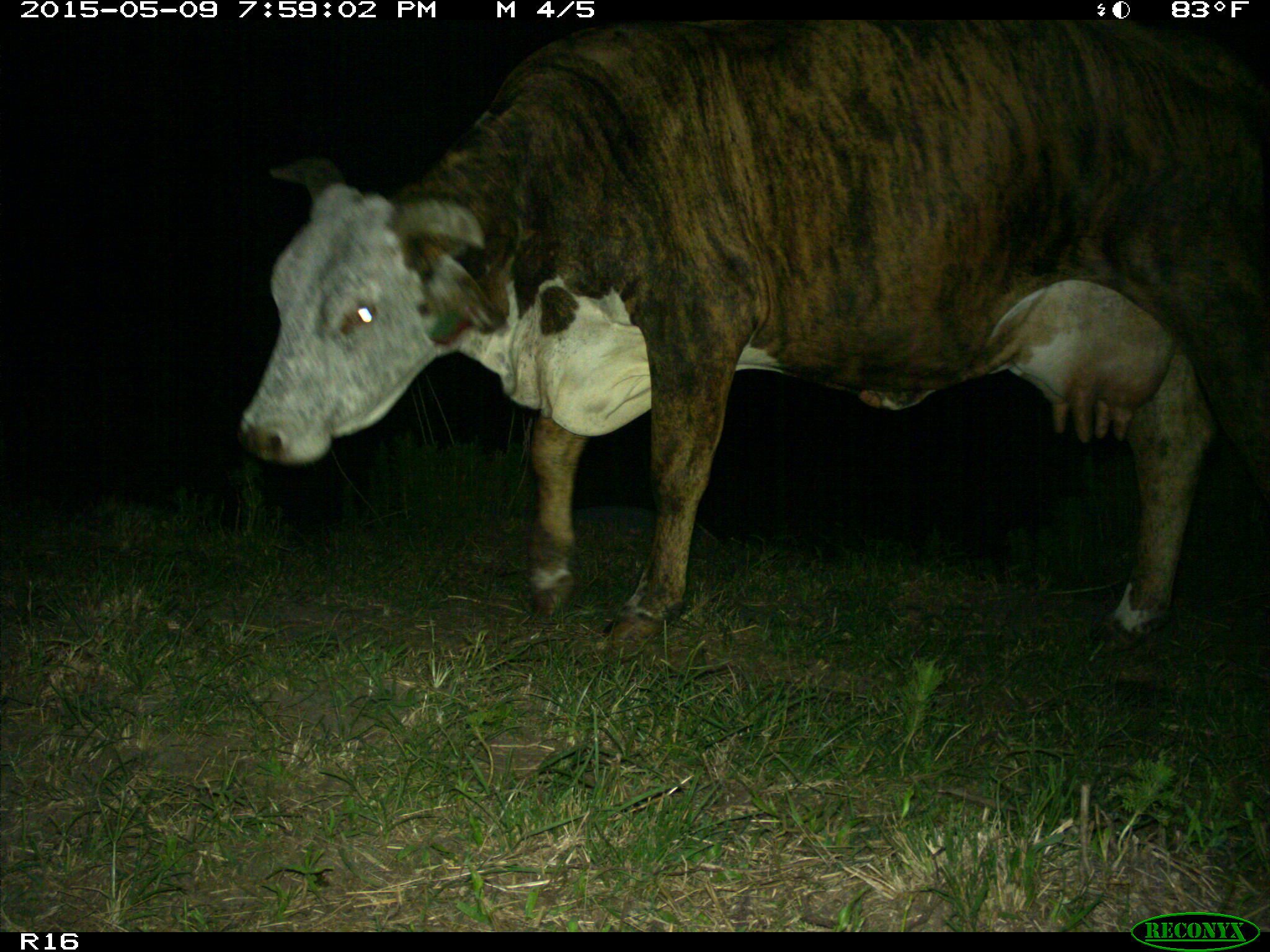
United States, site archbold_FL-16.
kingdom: Animalia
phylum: Chordata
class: Mammalia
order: Artiodactyla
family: Bovidae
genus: Bos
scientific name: Bos taurus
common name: domestic cow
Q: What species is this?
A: Bos taurus (domestic cow).